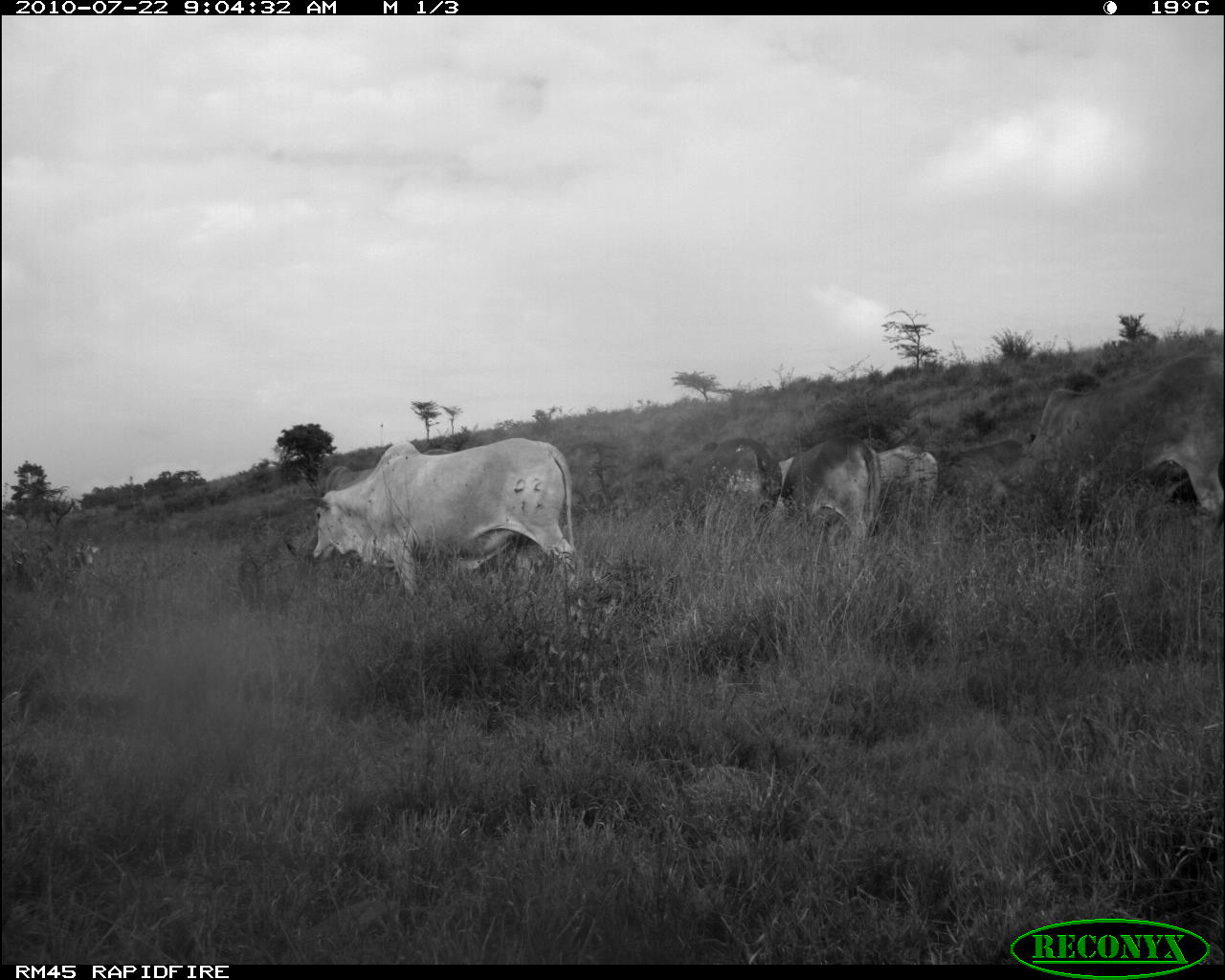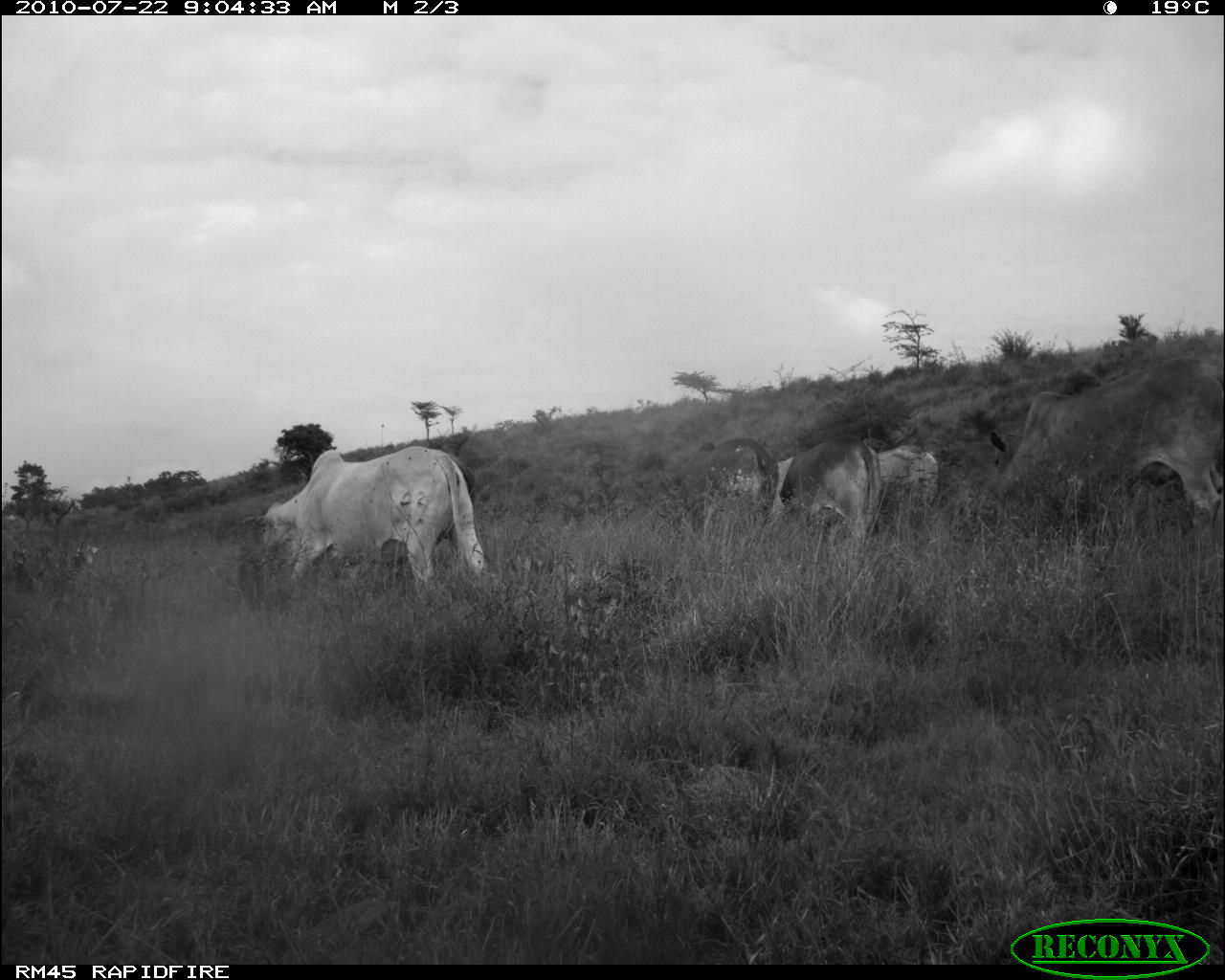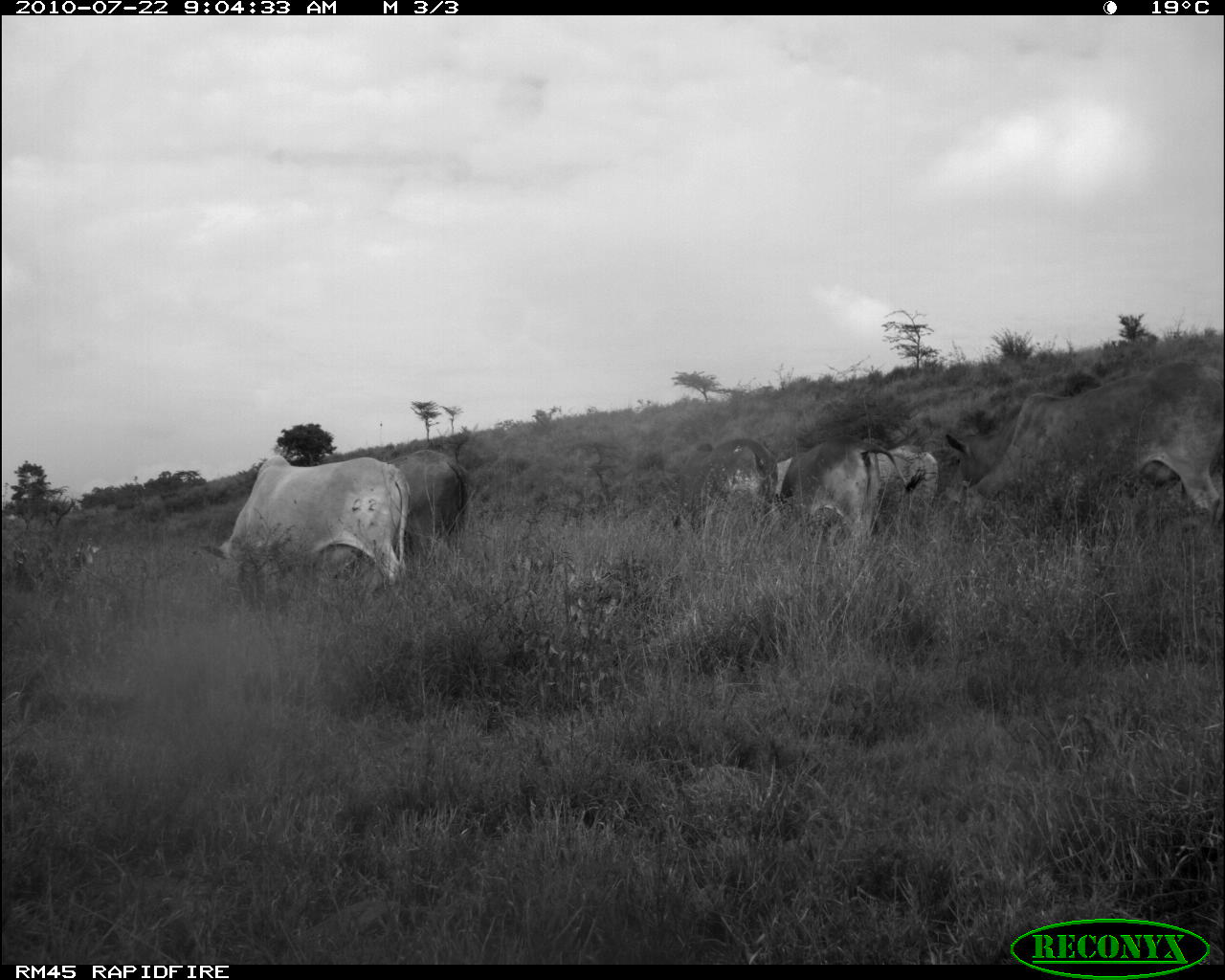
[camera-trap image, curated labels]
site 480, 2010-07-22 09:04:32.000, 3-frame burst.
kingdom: Animalia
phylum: Chordata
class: Mammalia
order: Artiodactyla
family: Bovidae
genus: Bos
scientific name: Bos taurus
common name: domestic cattle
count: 6